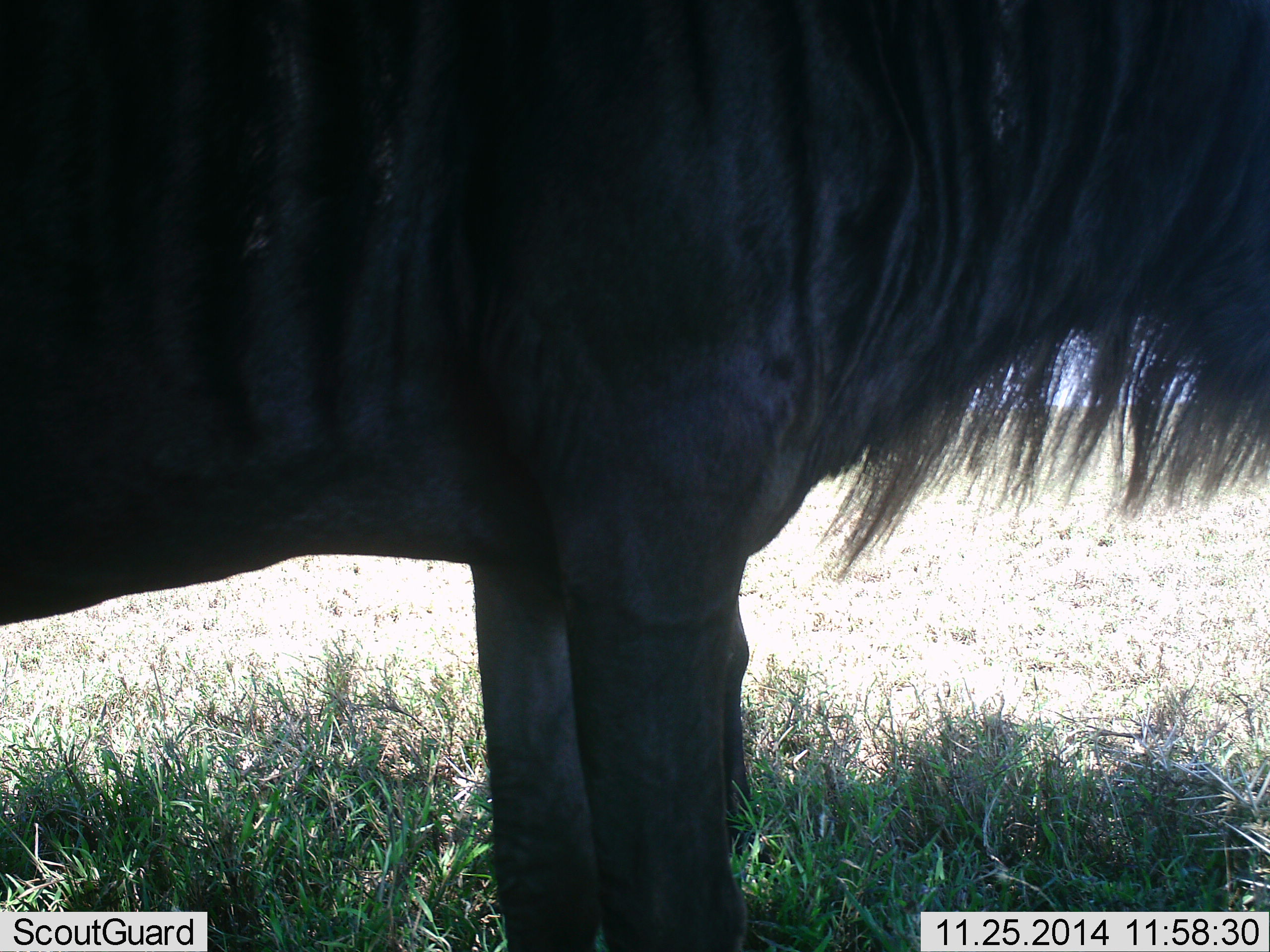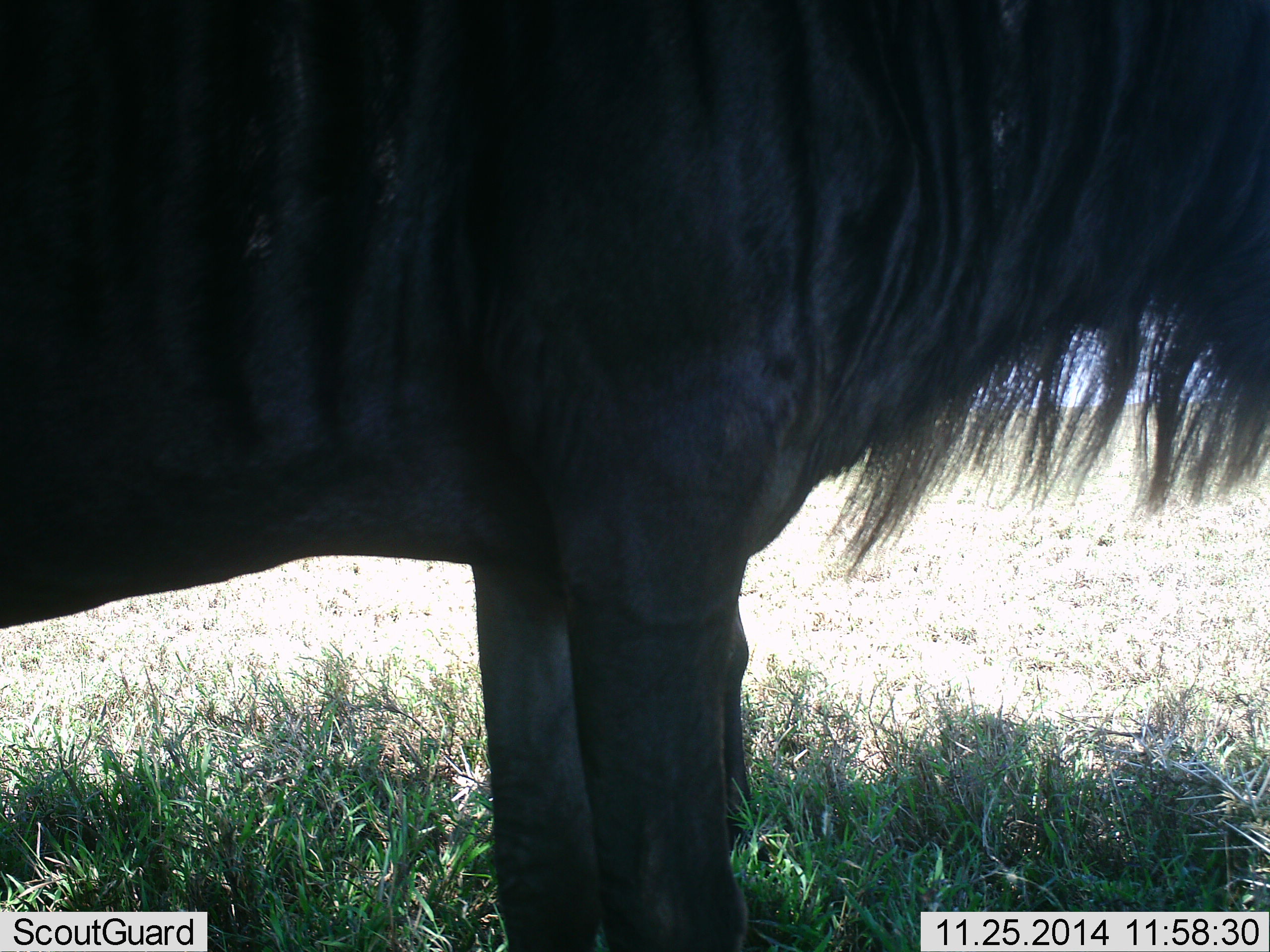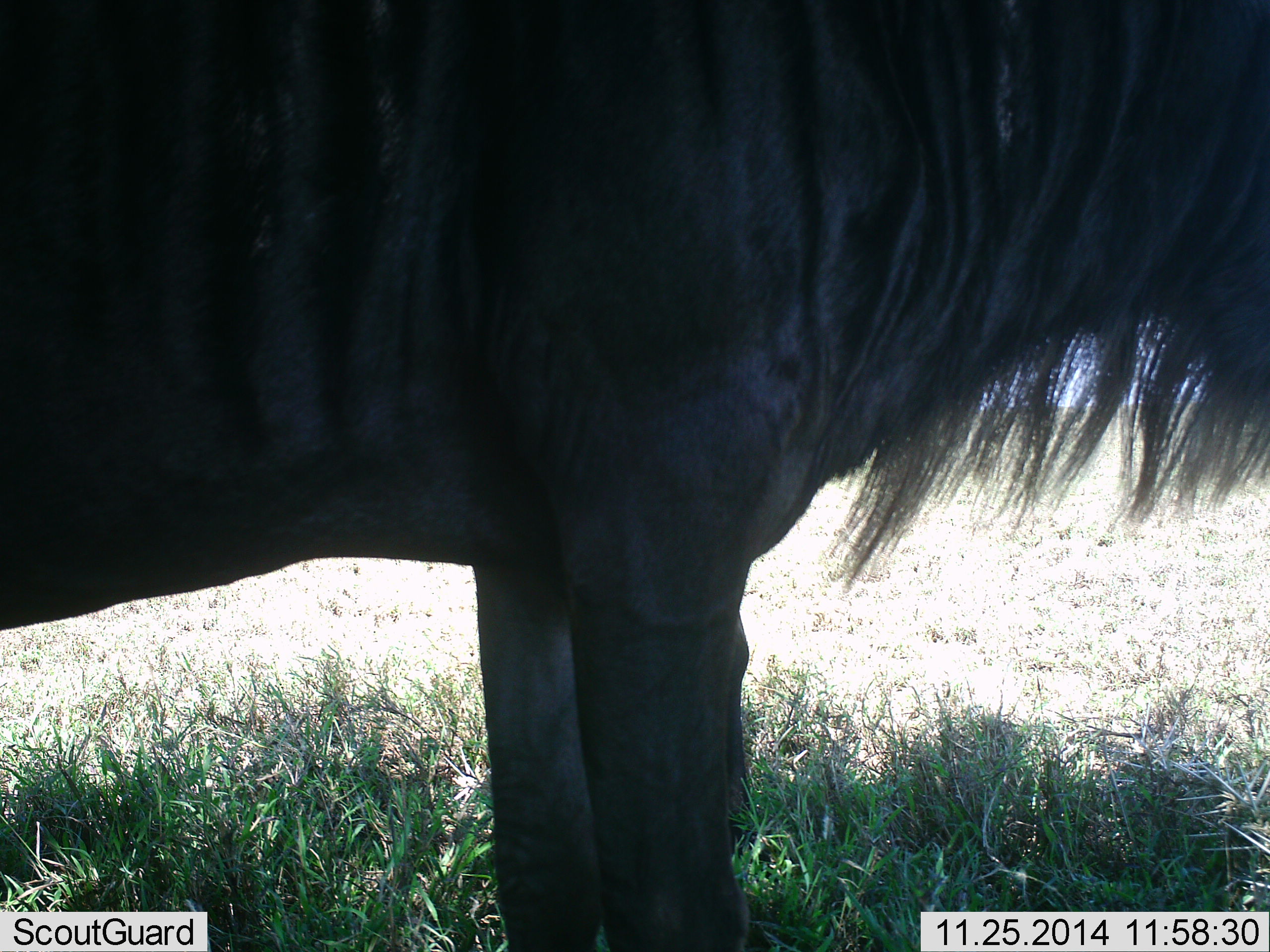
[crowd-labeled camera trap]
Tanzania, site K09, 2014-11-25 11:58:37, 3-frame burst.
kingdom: Animalia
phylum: Chordata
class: Mammalia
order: Artiodactyla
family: Bovidae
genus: Connochaetes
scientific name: Connochaetes taurinus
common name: blue wildebeest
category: wildebeest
Wildebeest (blue wildebeest) (Connochaetes taurinus), count 1. Behavior (volunteer vote fractions): standing 100%, resting 0%, moving 0%, interacting 0%. Young present (vote fraction): 0%. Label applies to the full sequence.